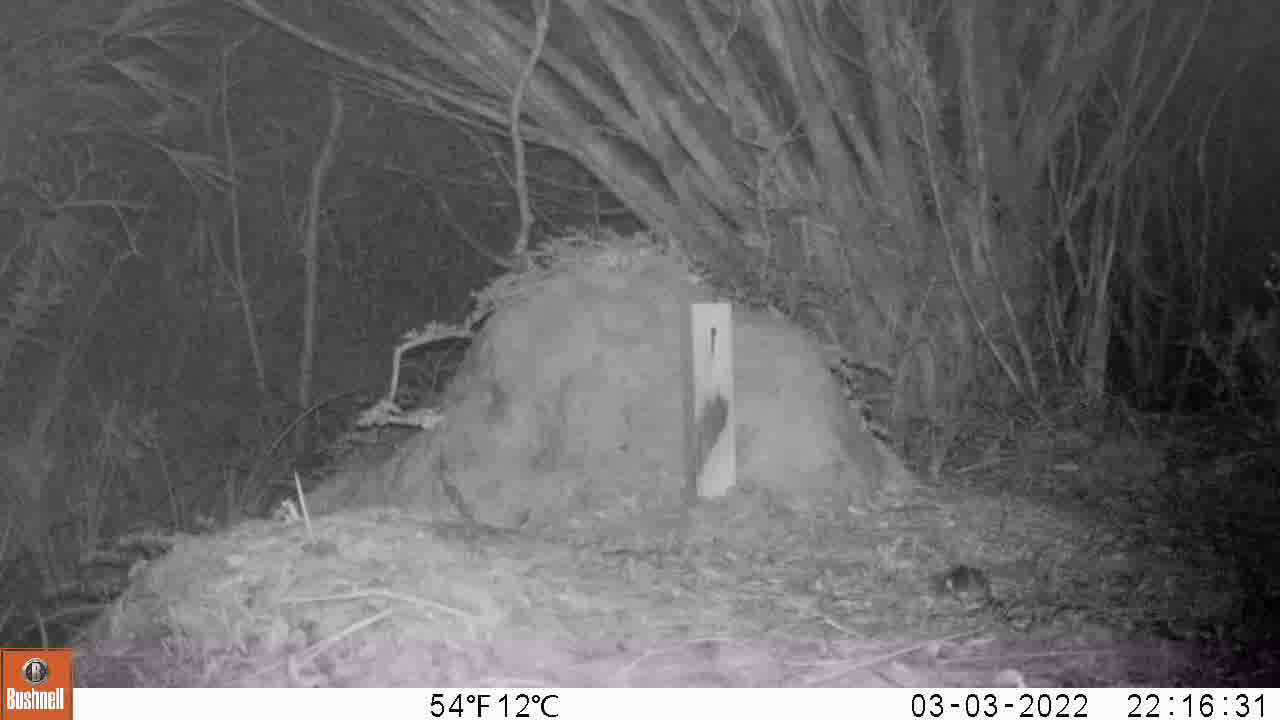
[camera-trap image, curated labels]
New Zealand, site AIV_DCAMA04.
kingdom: Animalia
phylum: Chordata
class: Mammalia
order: Rodentia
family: Muridae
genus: Mus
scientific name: Mus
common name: mouse